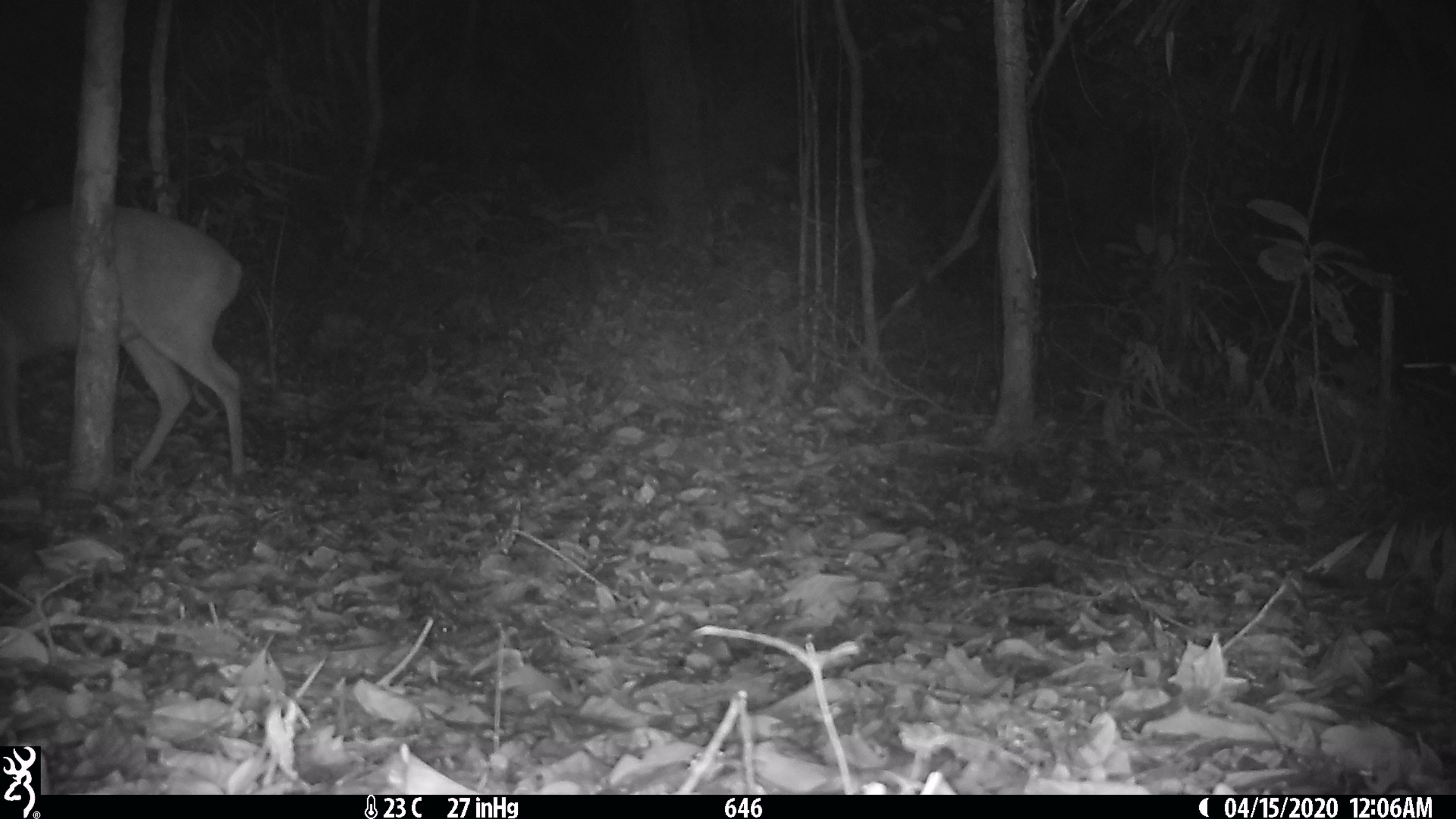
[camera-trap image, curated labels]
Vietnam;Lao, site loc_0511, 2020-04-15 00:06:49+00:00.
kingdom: Animalia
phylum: Chordata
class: Mammalia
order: Artiodactyla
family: Cervidae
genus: Muntiacus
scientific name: Muntiacus vuquangensis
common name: large-antlered muntjac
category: large antlered muntjac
Large antlered muntjac (large-antlered muntjac) (Muntiacus vuquangensis). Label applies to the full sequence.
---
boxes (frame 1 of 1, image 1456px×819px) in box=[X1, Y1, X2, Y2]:
large antlered muntjac: box=[0, 203, 246, 477]